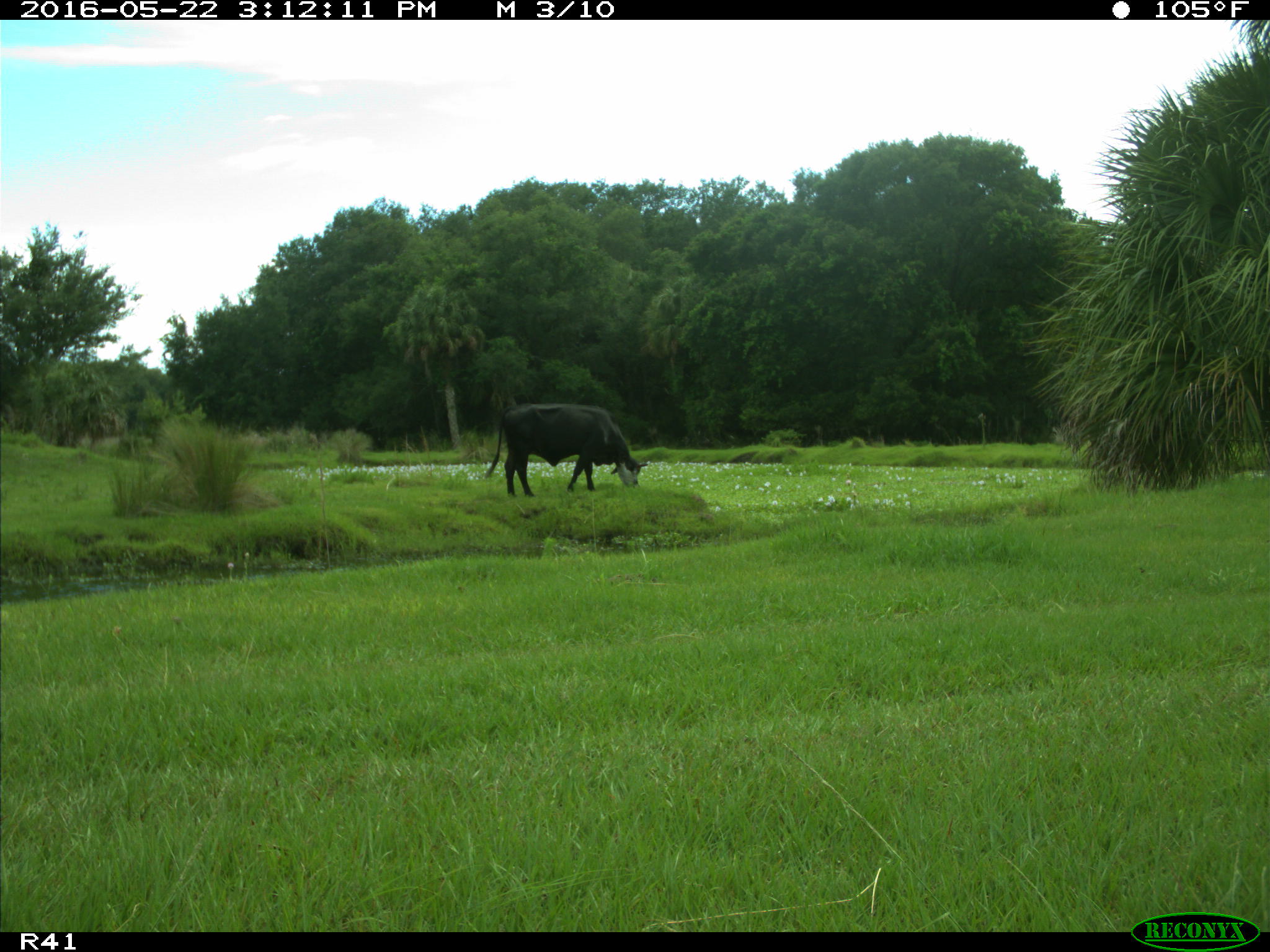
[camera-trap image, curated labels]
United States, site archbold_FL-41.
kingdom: Animalia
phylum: Chordata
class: Mammalia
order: Artiodactyla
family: Bovidae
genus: Bos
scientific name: Bos taurus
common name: domestic cow